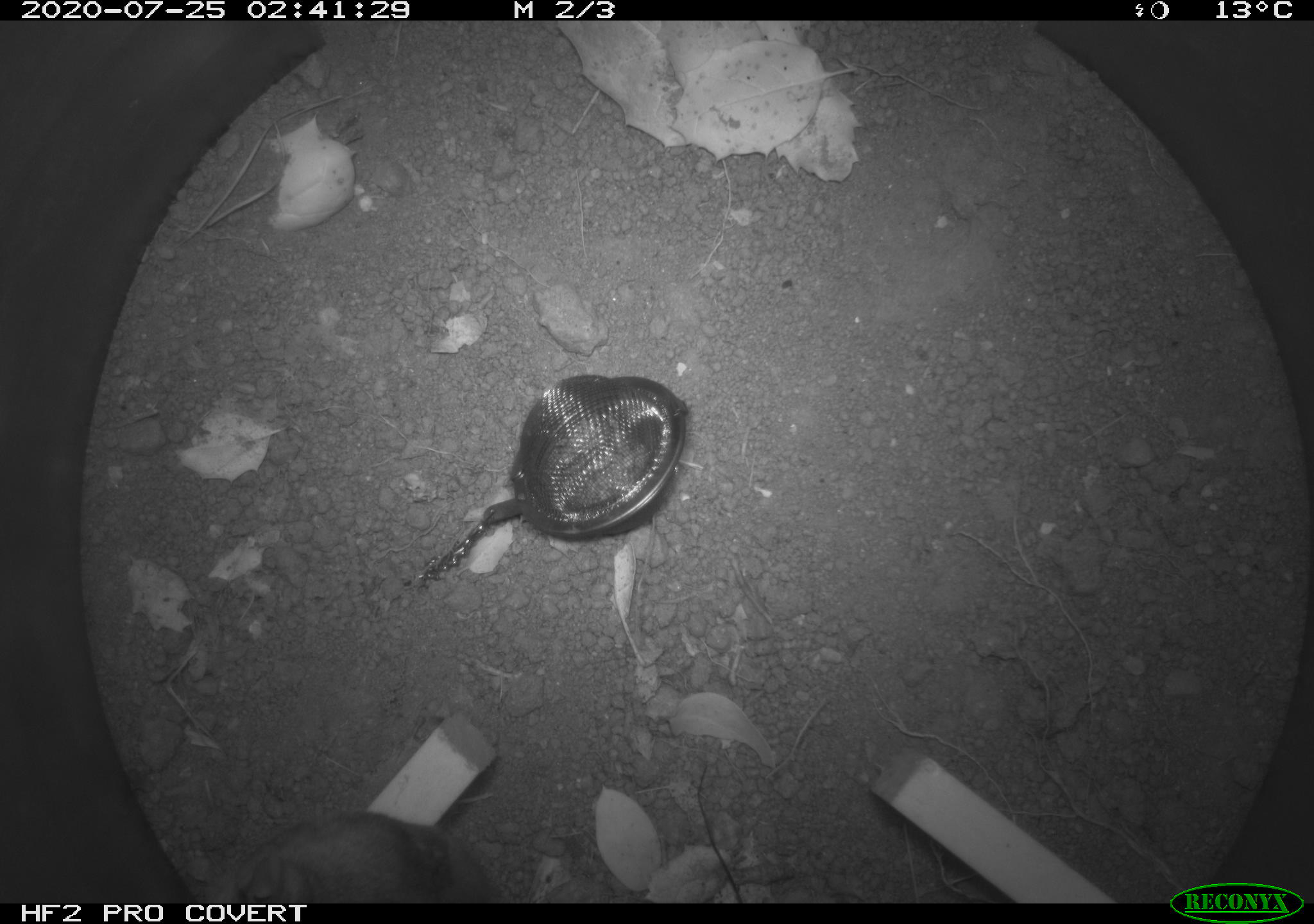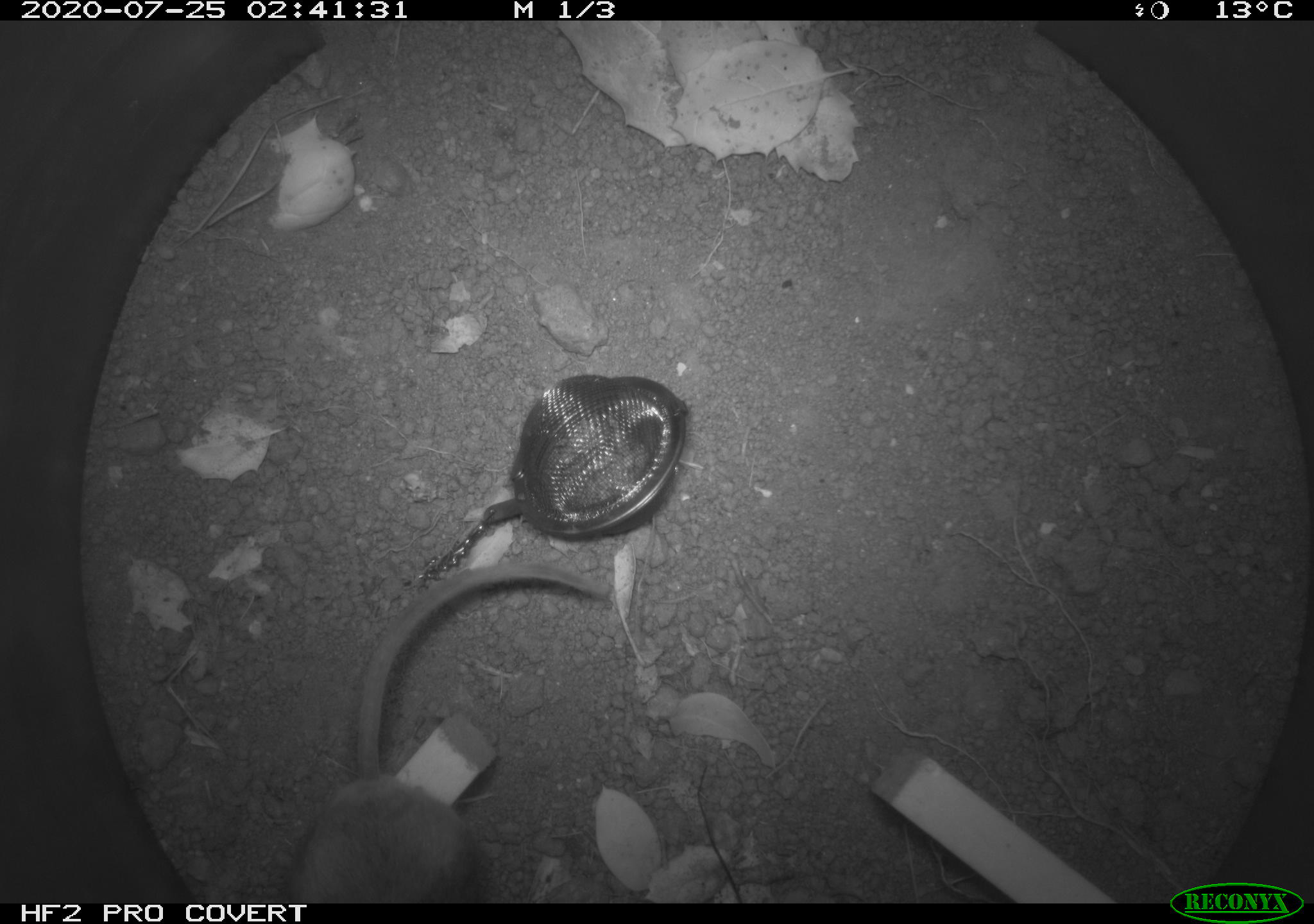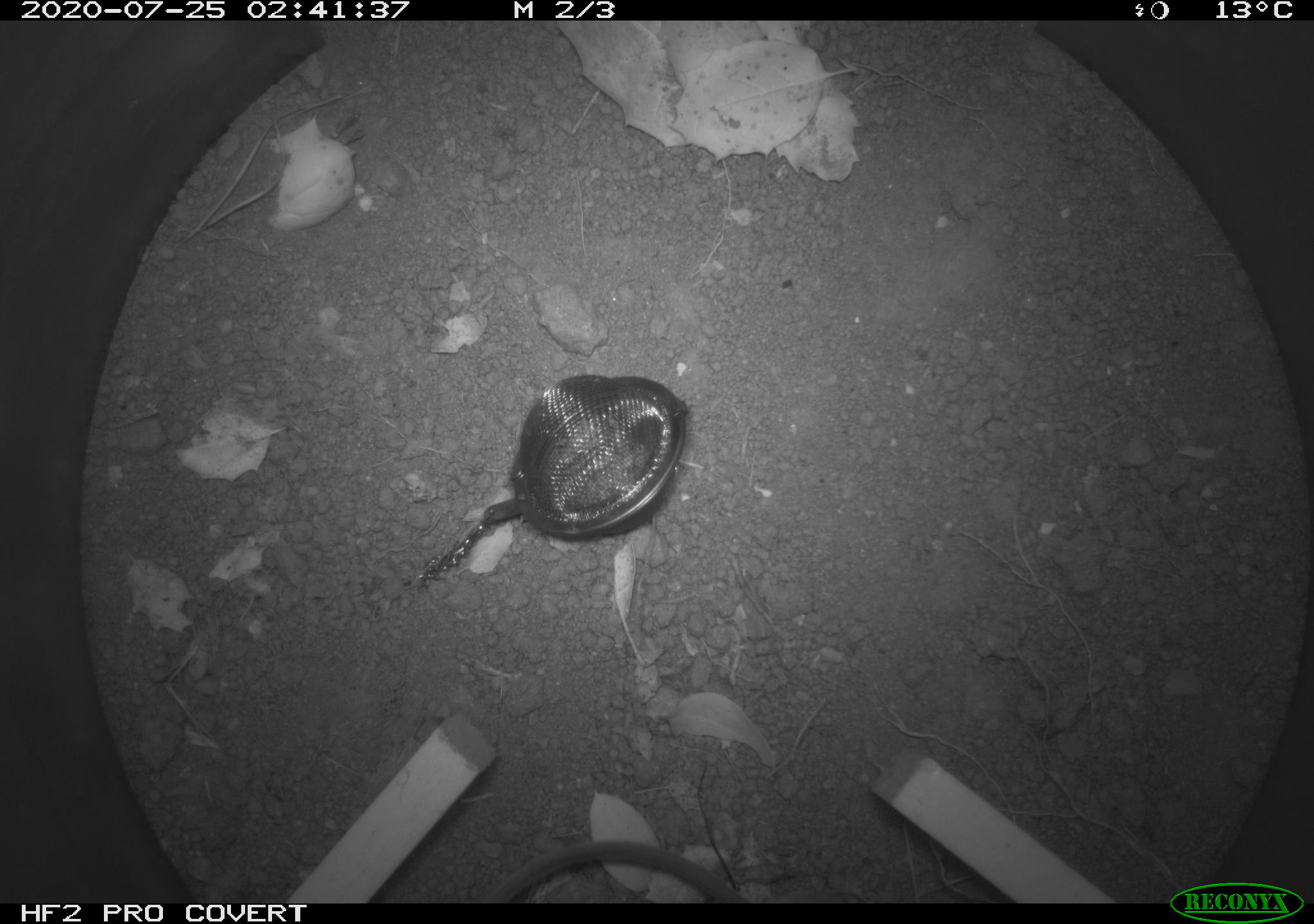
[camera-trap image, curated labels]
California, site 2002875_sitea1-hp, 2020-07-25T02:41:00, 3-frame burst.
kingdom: Animalia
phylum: Chordata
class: Mammalia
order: Rodentia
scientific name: Rodentia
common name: rodent